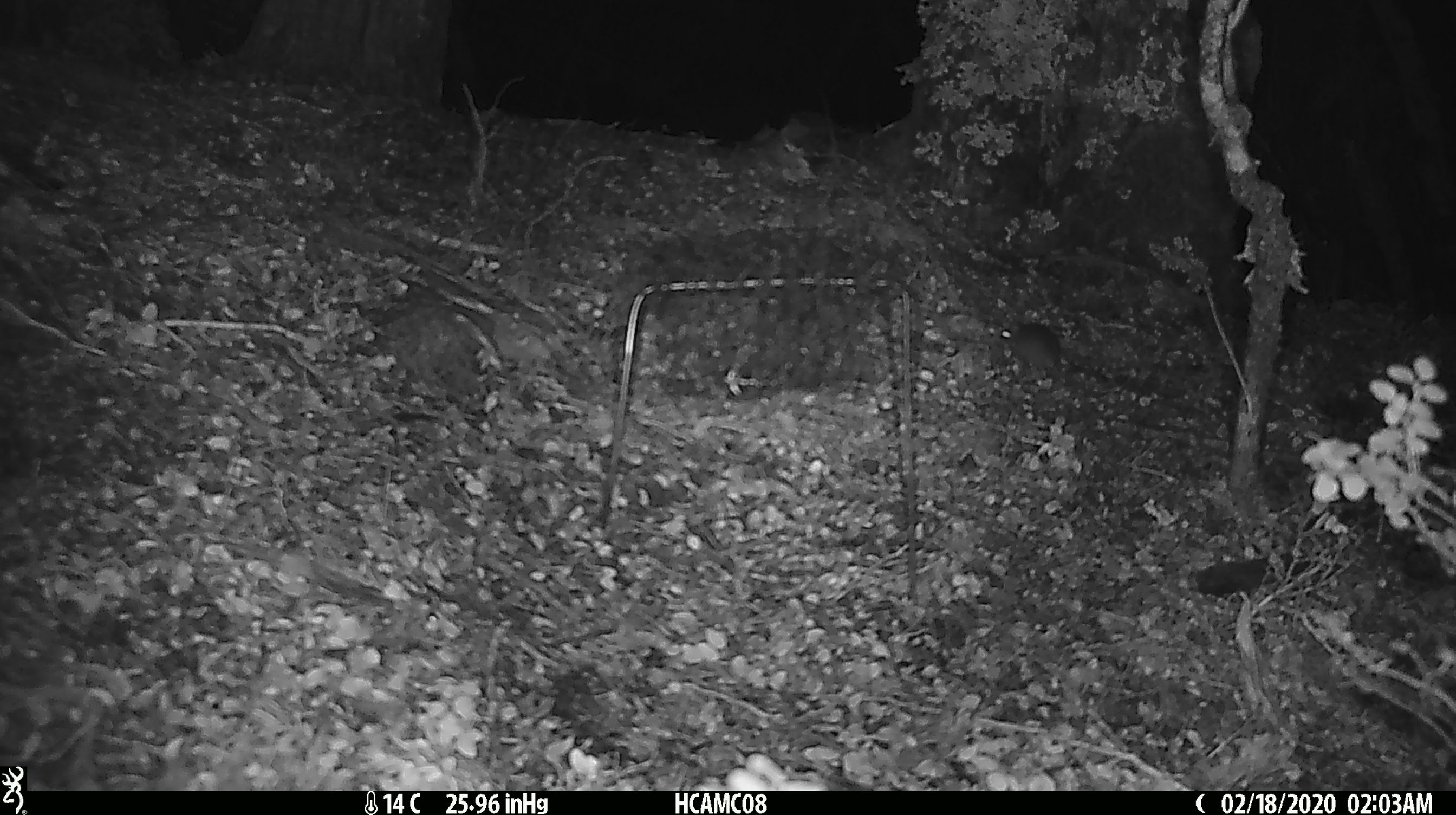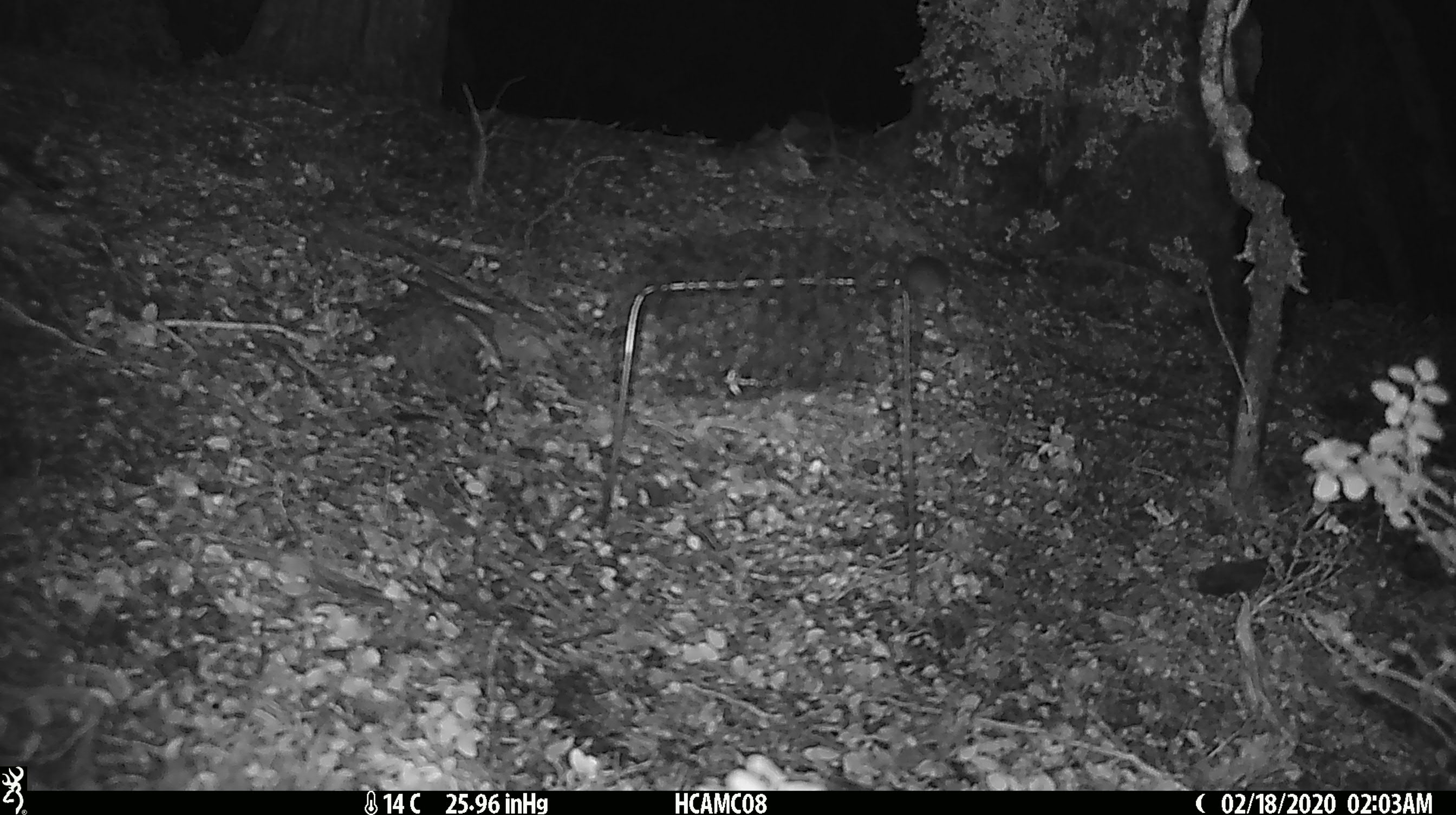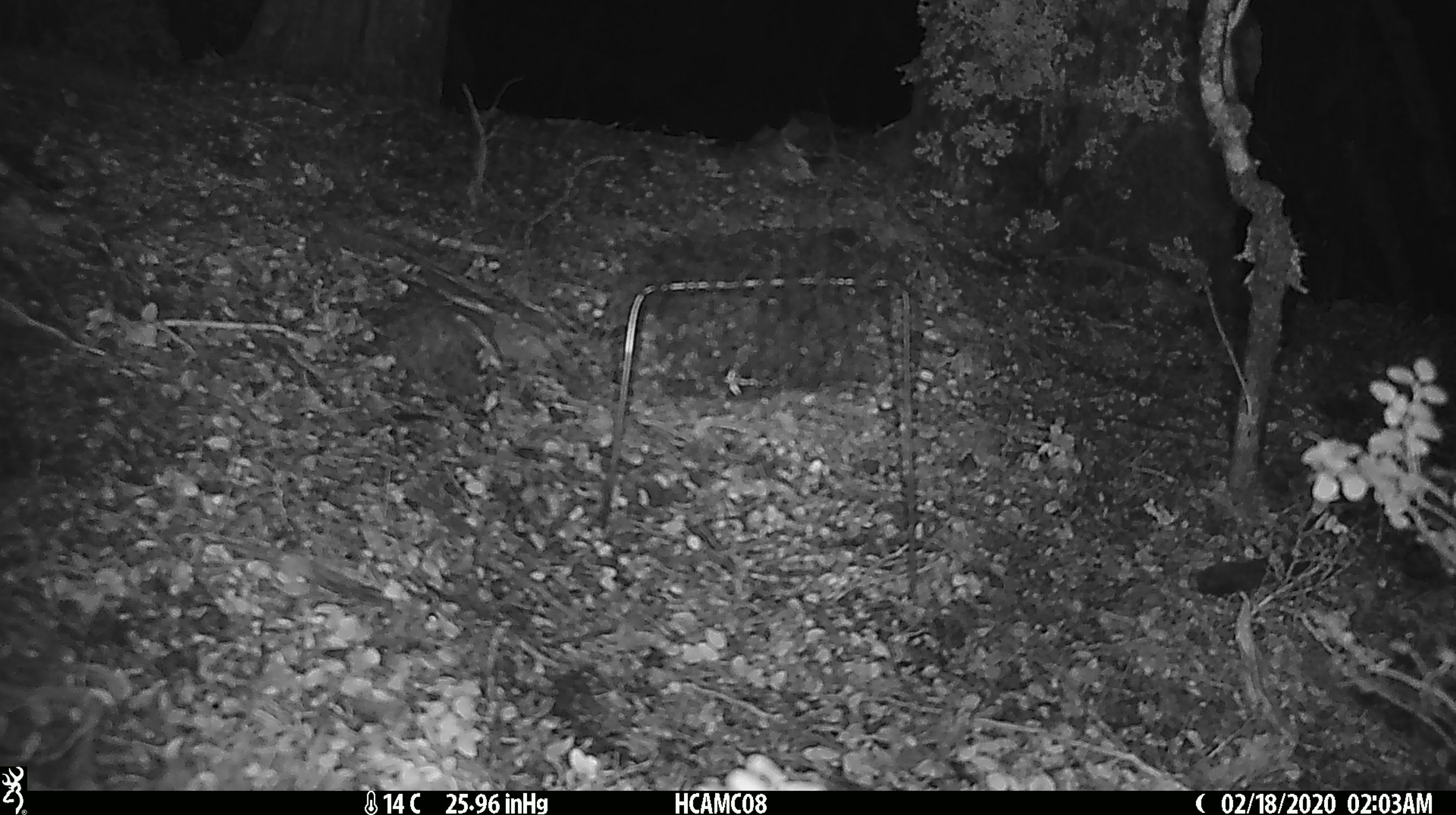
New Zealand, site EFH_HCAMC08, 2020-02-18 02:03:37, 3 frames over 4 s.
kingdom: Animalia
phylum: Chordata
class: Mammalia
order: Rodentia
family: Muridae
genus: Mus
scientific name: Mus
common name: mouse